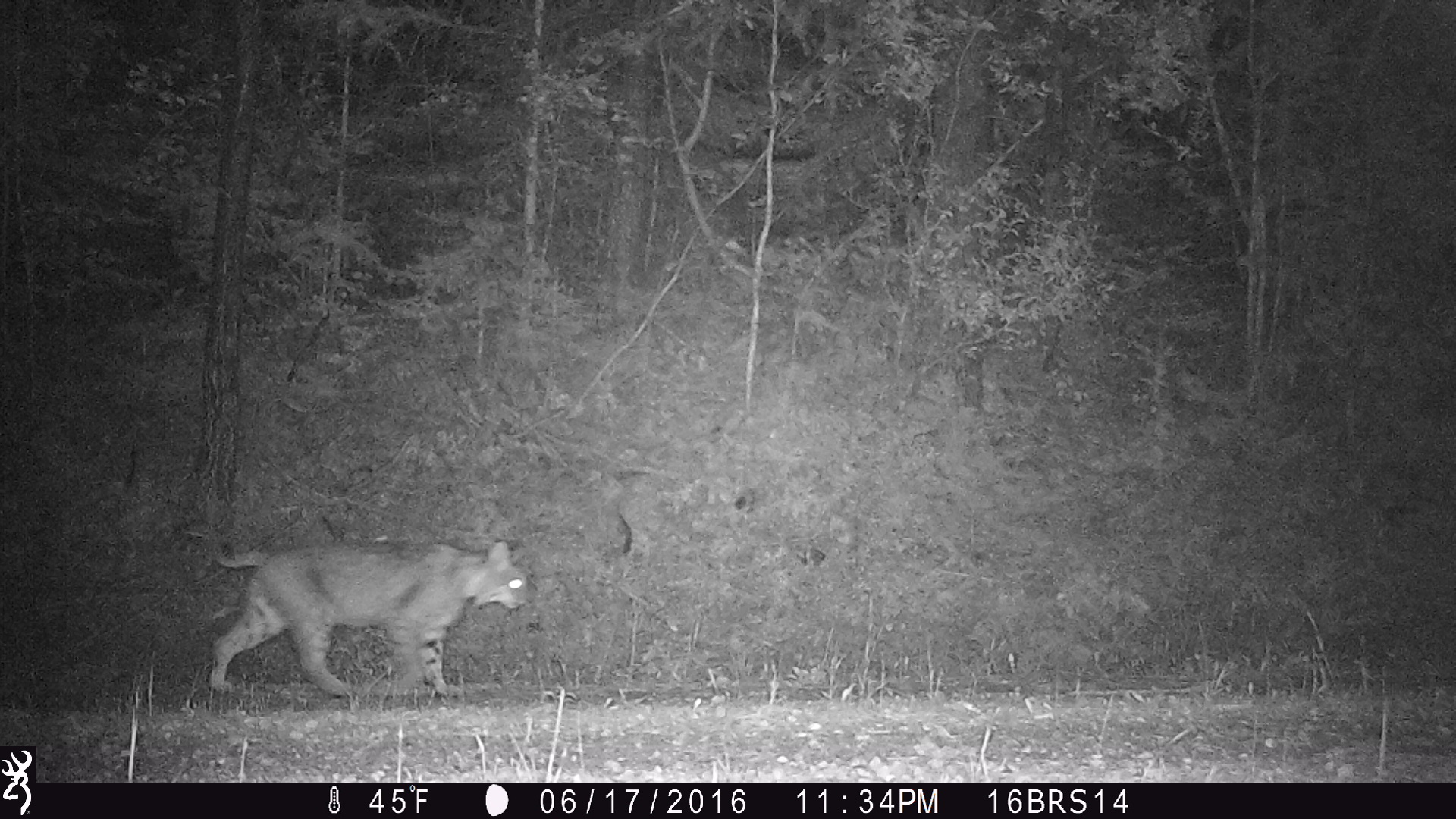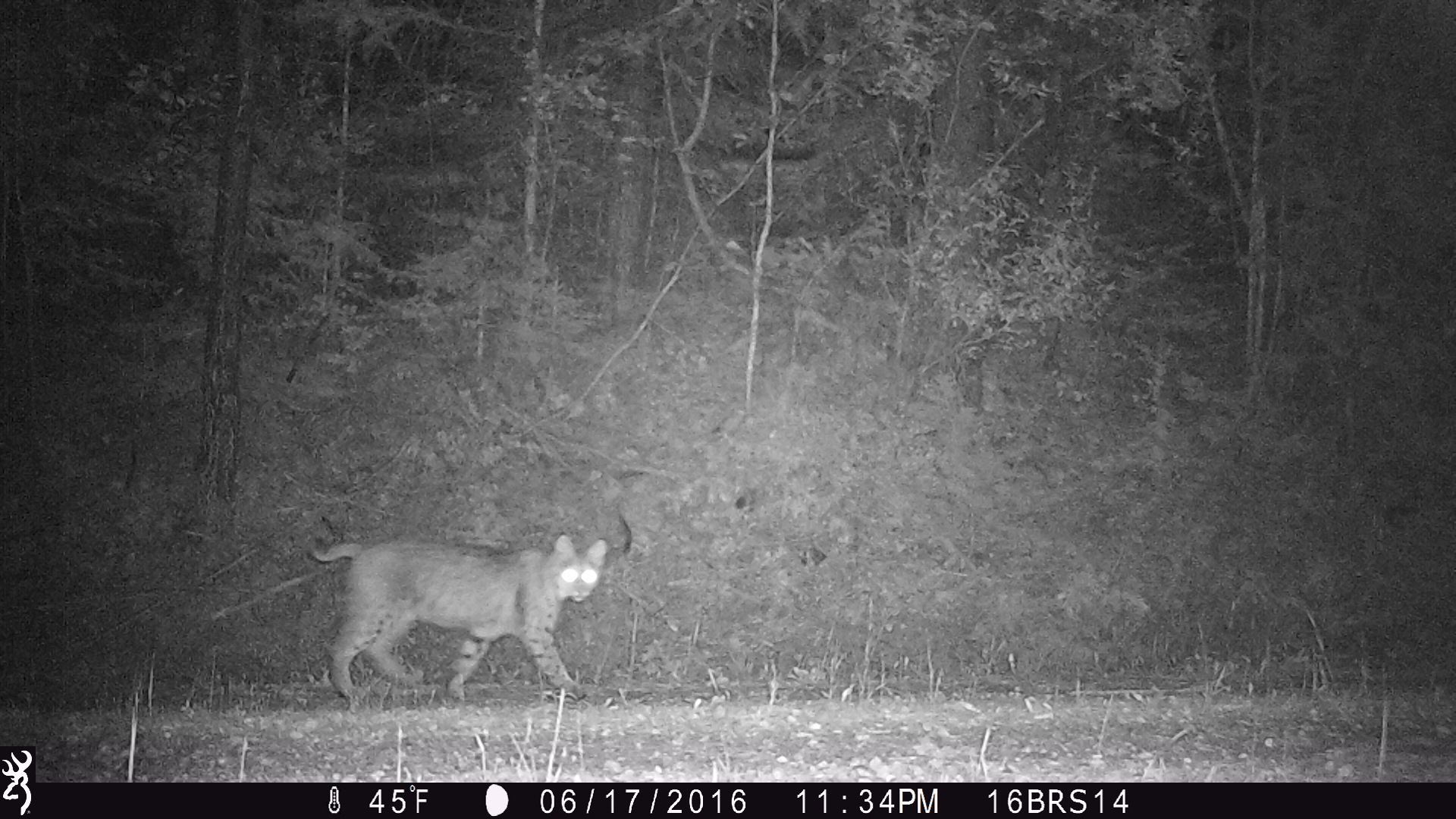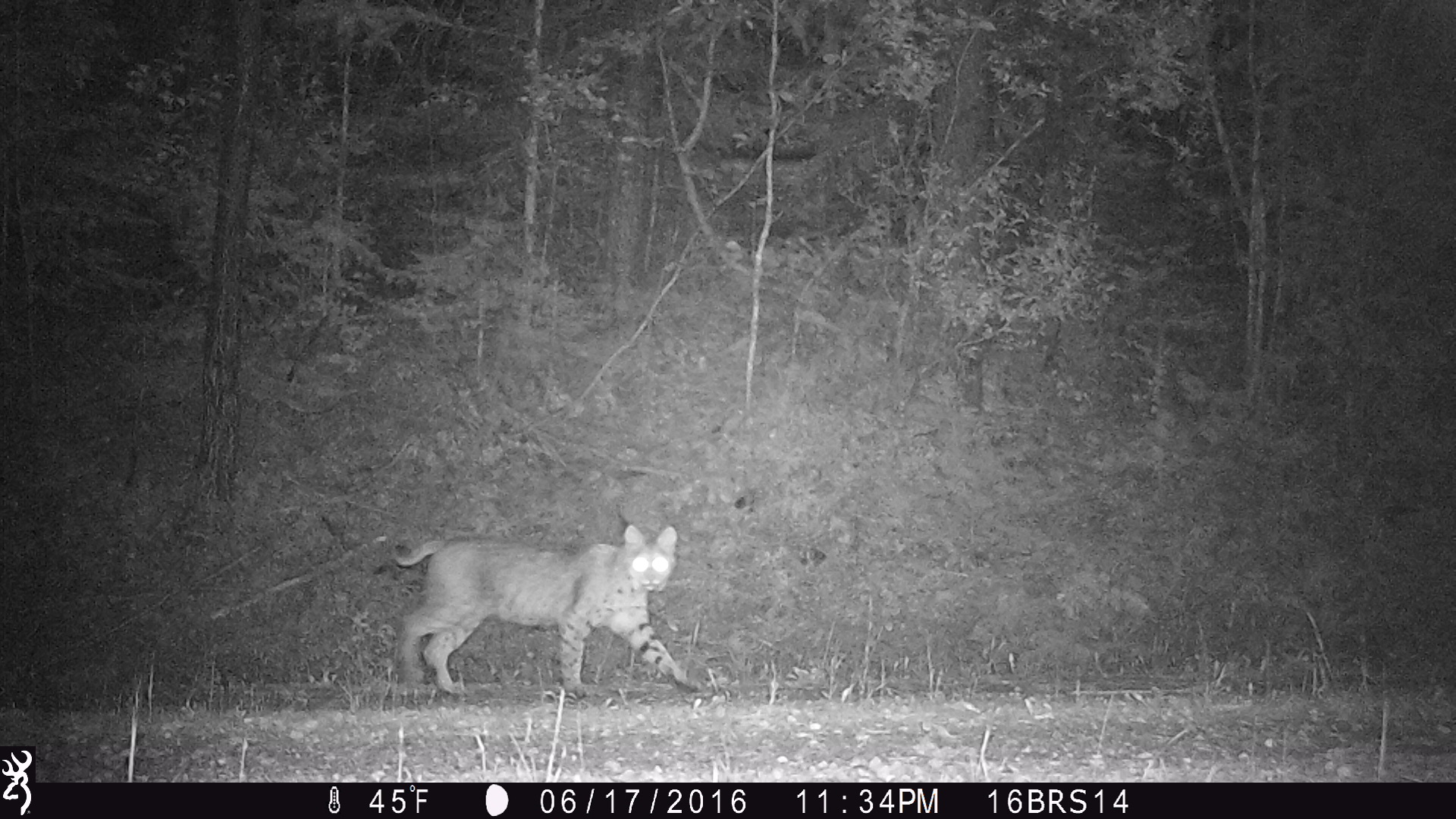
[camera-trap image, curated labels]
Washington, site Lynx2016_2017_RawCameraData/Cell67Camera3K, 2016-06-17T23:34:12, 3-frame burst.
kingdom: Animalia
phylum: Chordata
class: Mammalia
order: Carnivora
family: Felidae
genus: Lynx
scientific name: Lynx rufus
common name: bobcat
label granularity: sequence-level